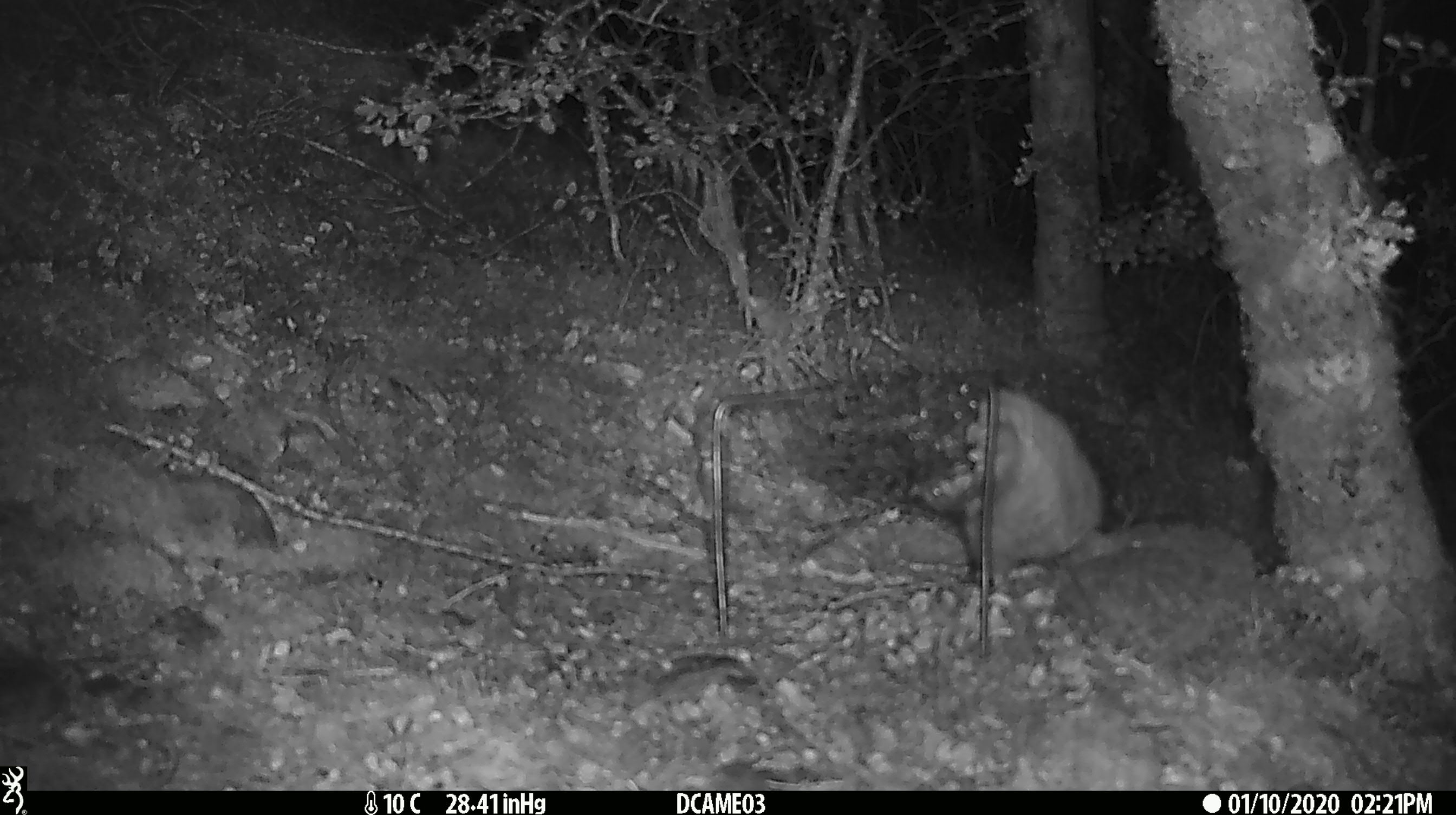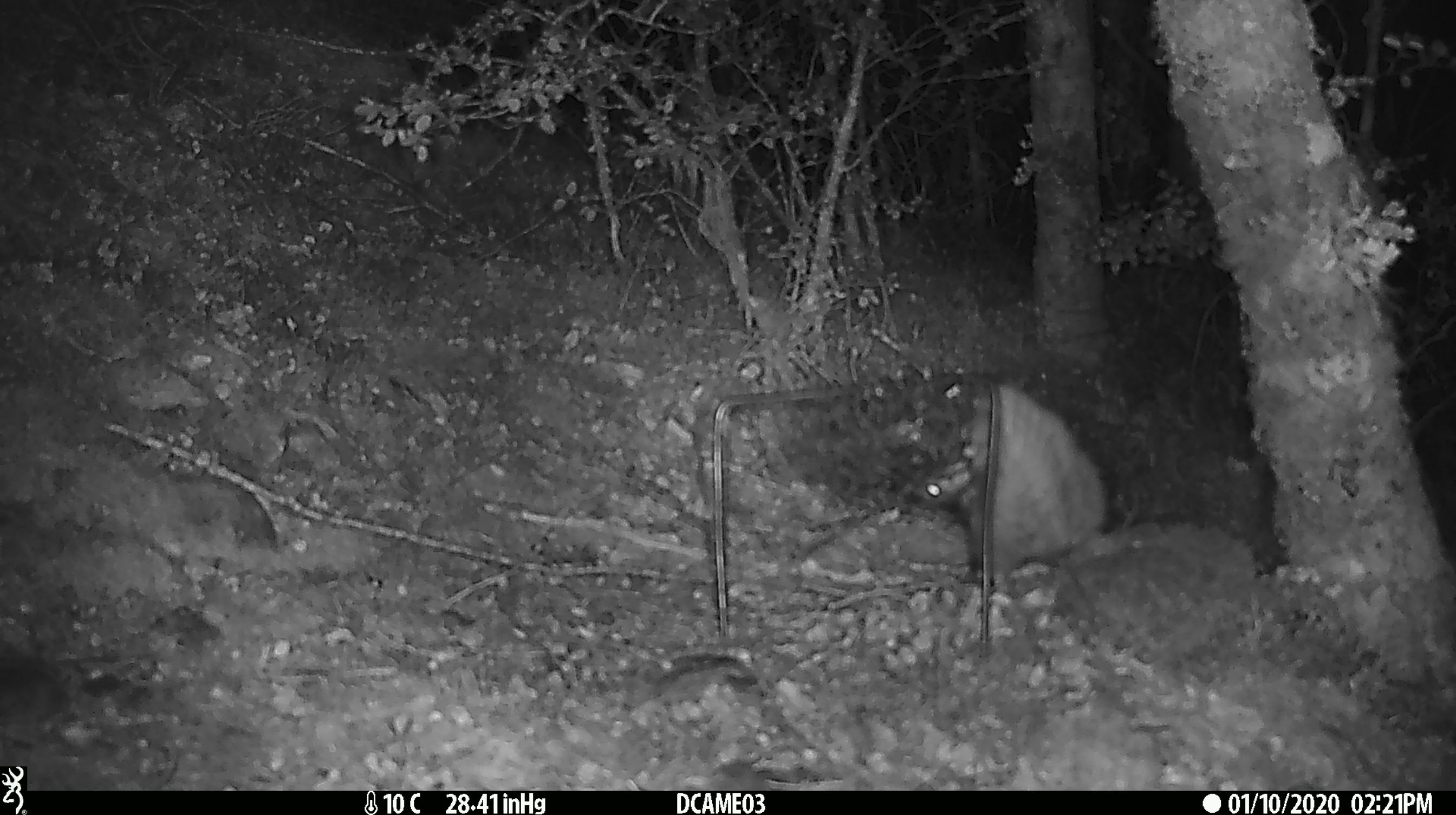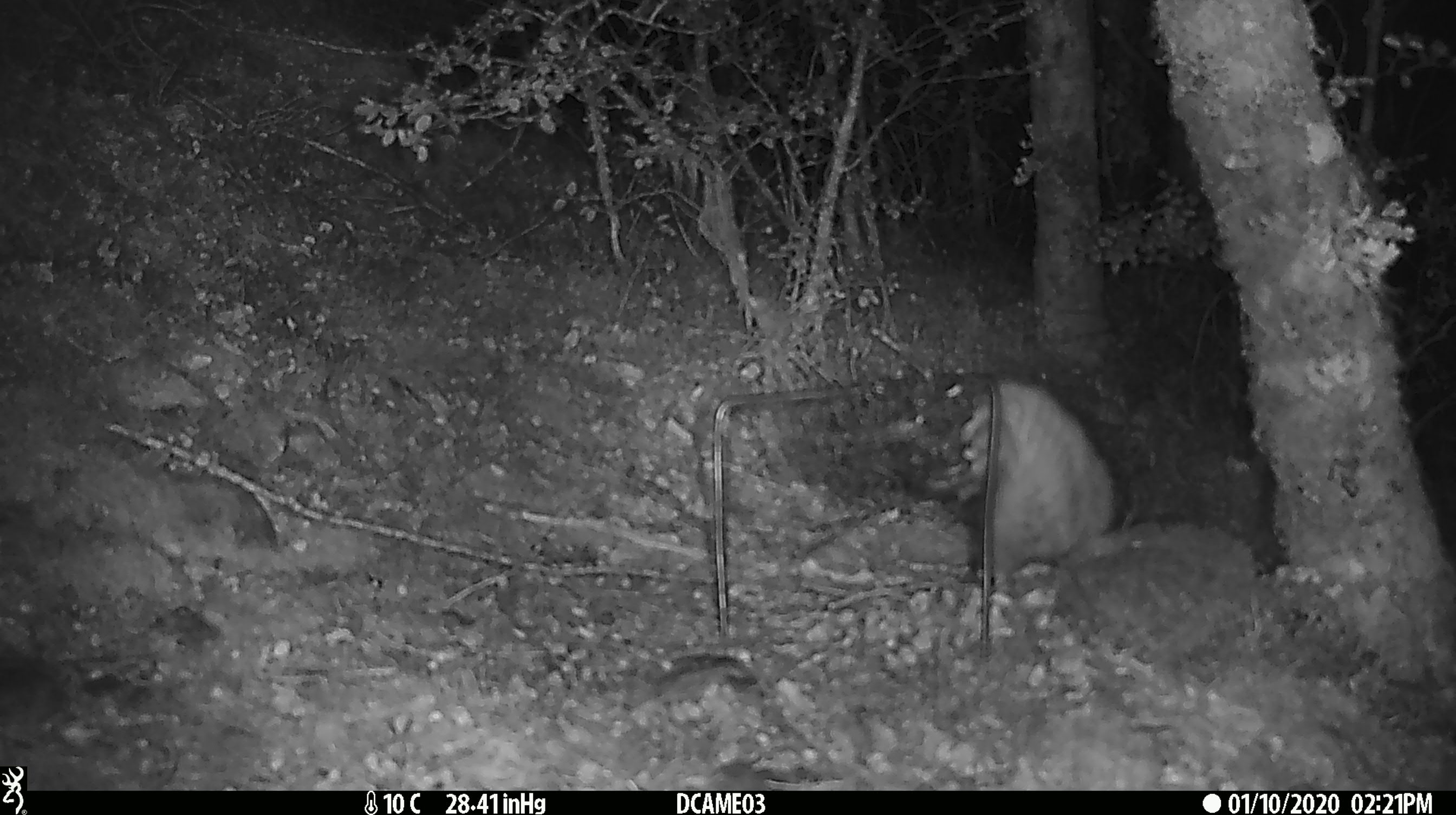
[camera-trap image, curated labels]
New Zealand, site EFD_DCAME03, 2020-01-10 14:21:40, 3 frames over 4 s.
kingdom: Animalia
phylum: Chordata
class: Mammalia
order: Rodentia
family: Muridae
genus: Rattus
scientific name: Rattus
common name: rat